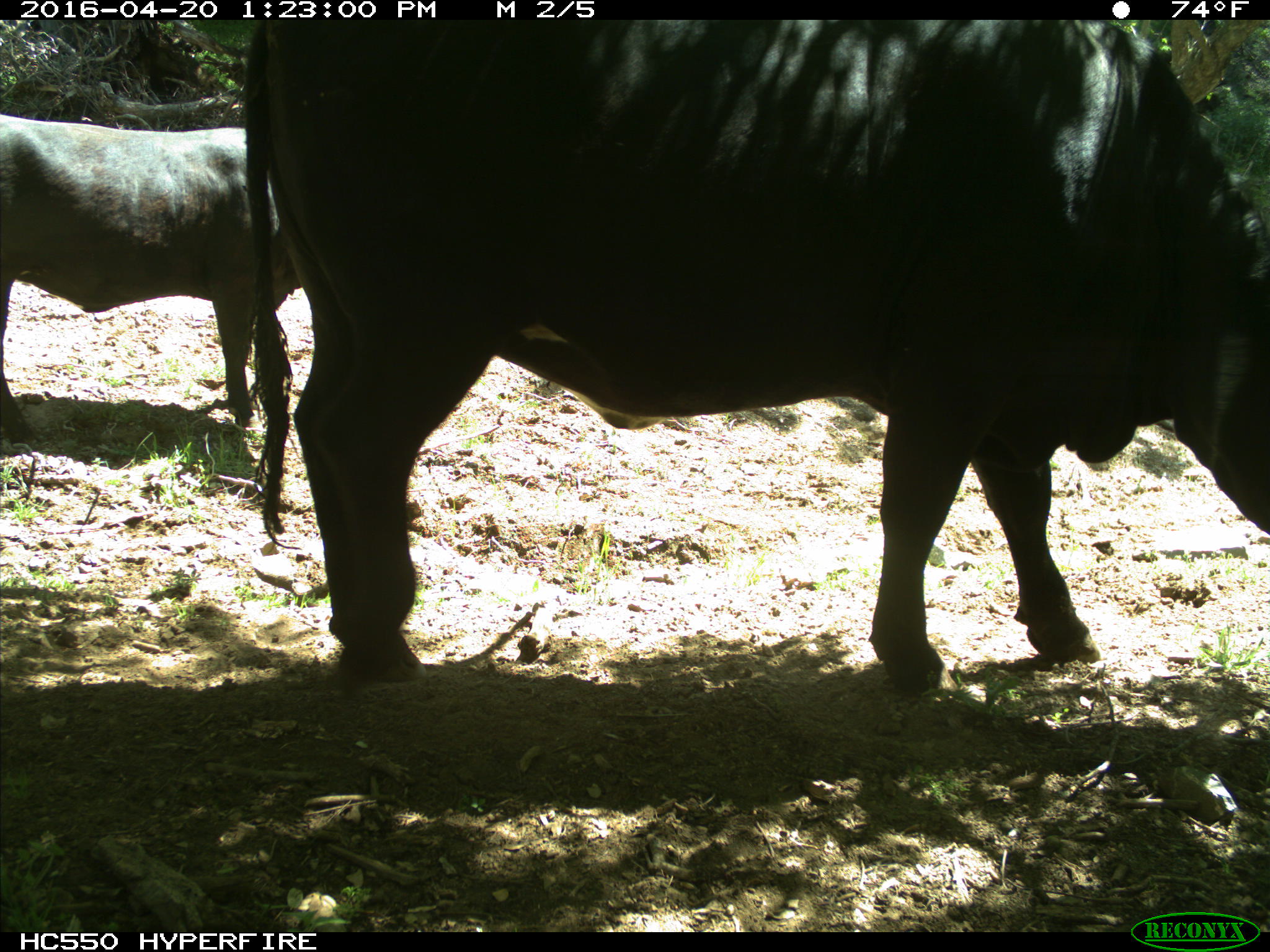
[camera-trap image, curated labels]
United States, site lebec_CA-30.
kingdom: Animalia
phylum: Chordata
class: Mammalia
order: Artiodactyla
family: Bovidae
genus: Bos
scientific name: Bos taurus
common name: domestic cow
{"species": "Bos taurus (domestic cow)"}